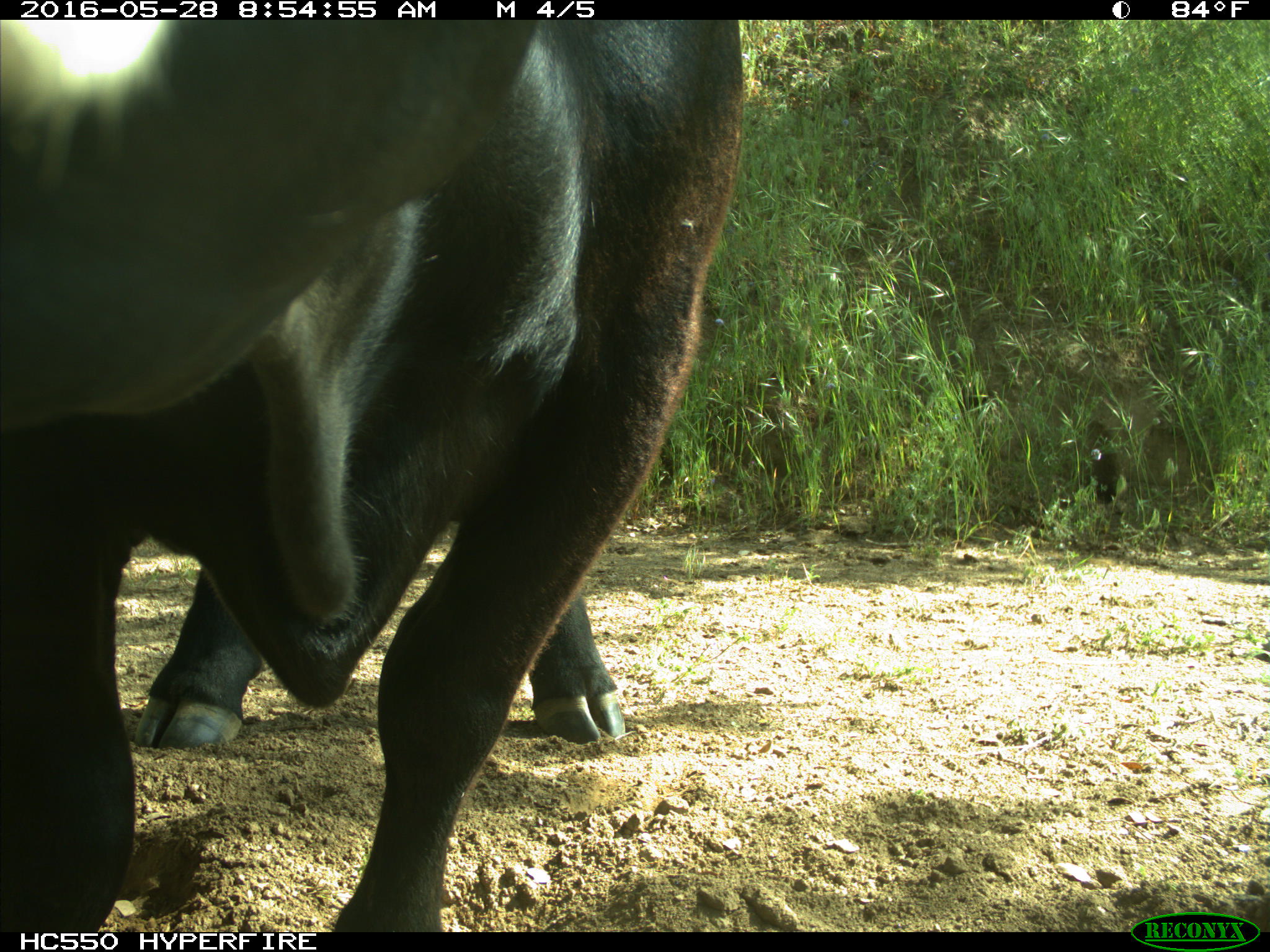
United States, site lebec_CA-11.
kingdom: Animalia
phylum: Chordata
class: Mammalia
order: Artiodactyla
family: Bovidae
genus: Bos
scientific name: Bos taurus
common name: domestic cow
Bos taurus (domestic cow).